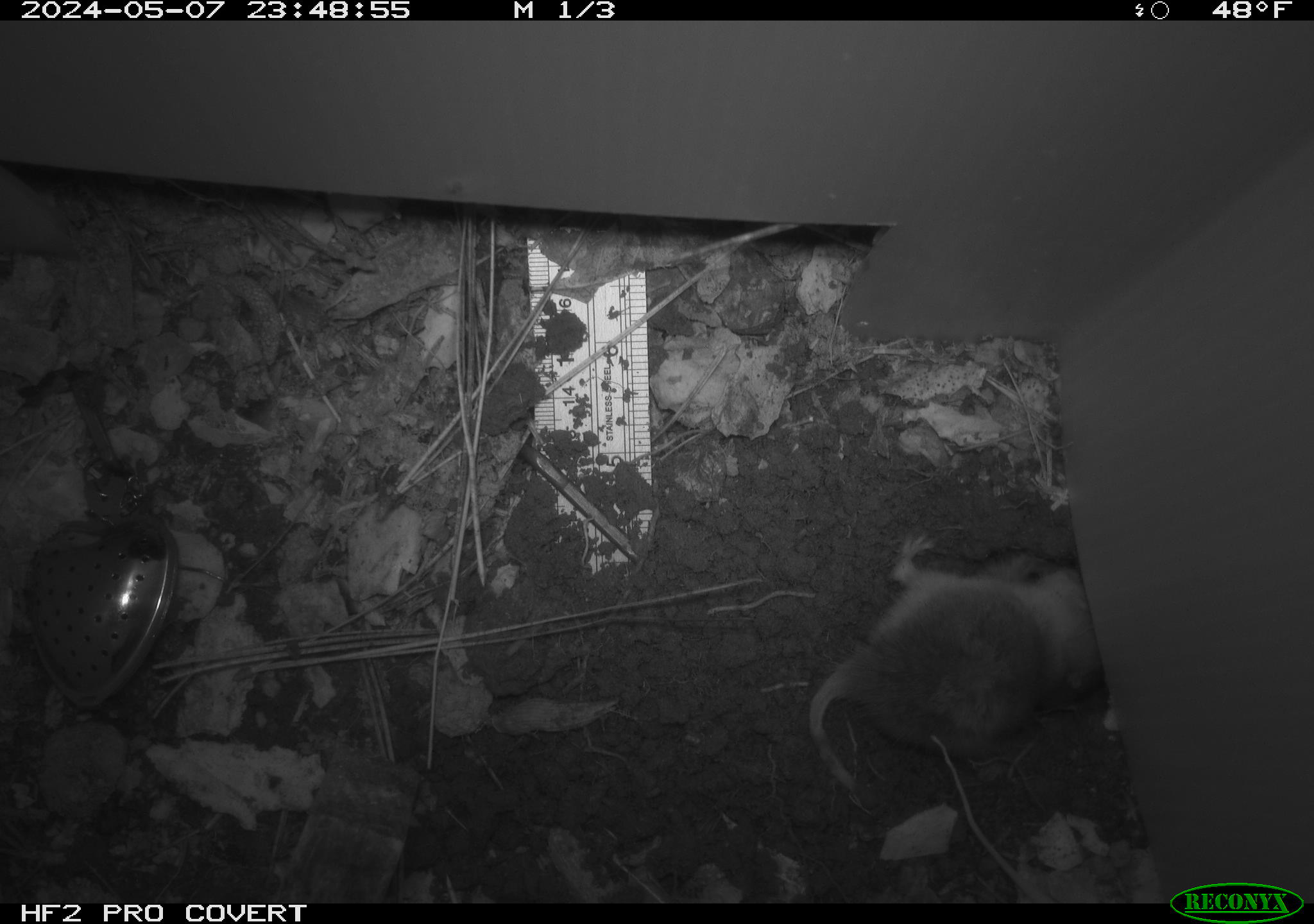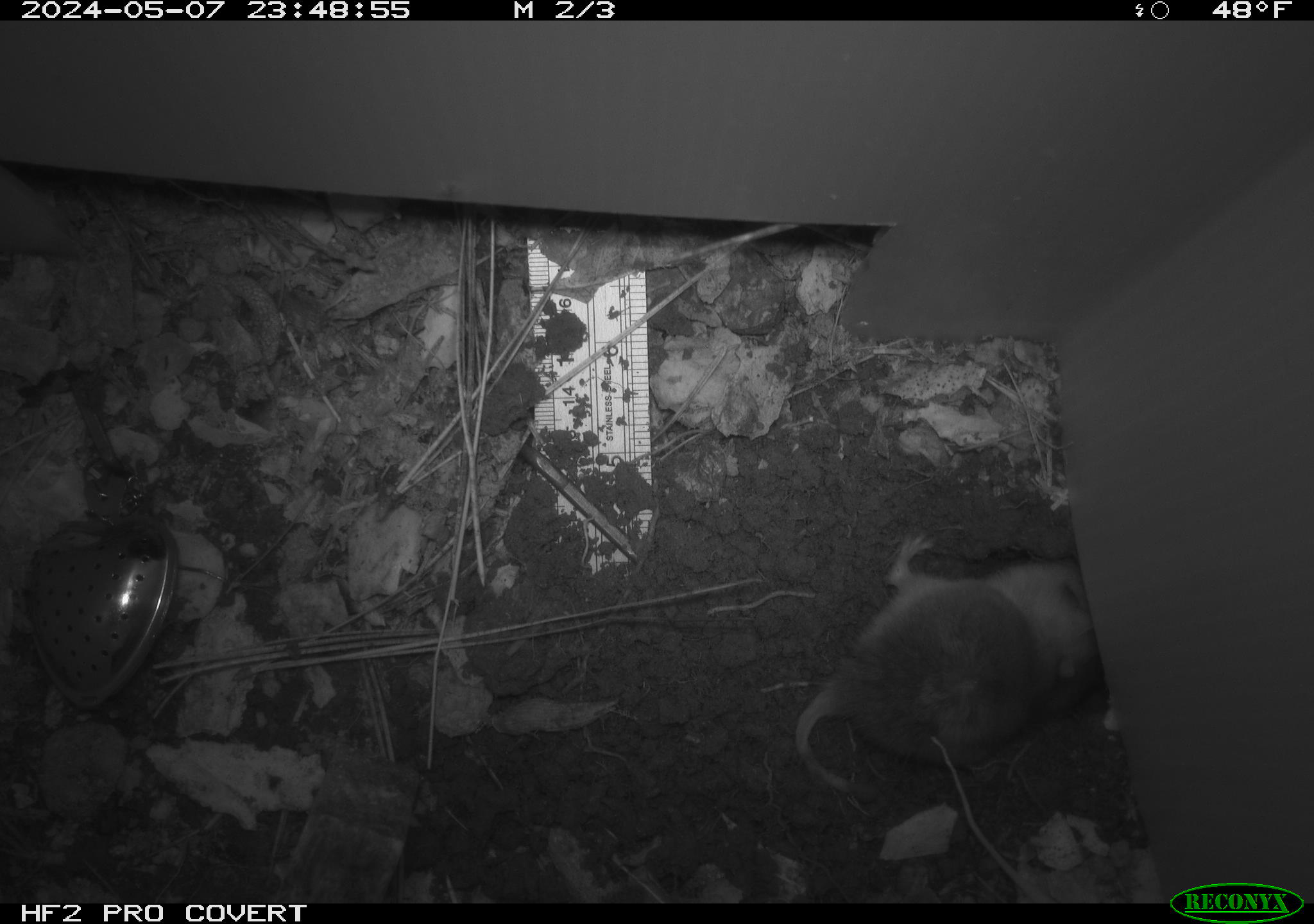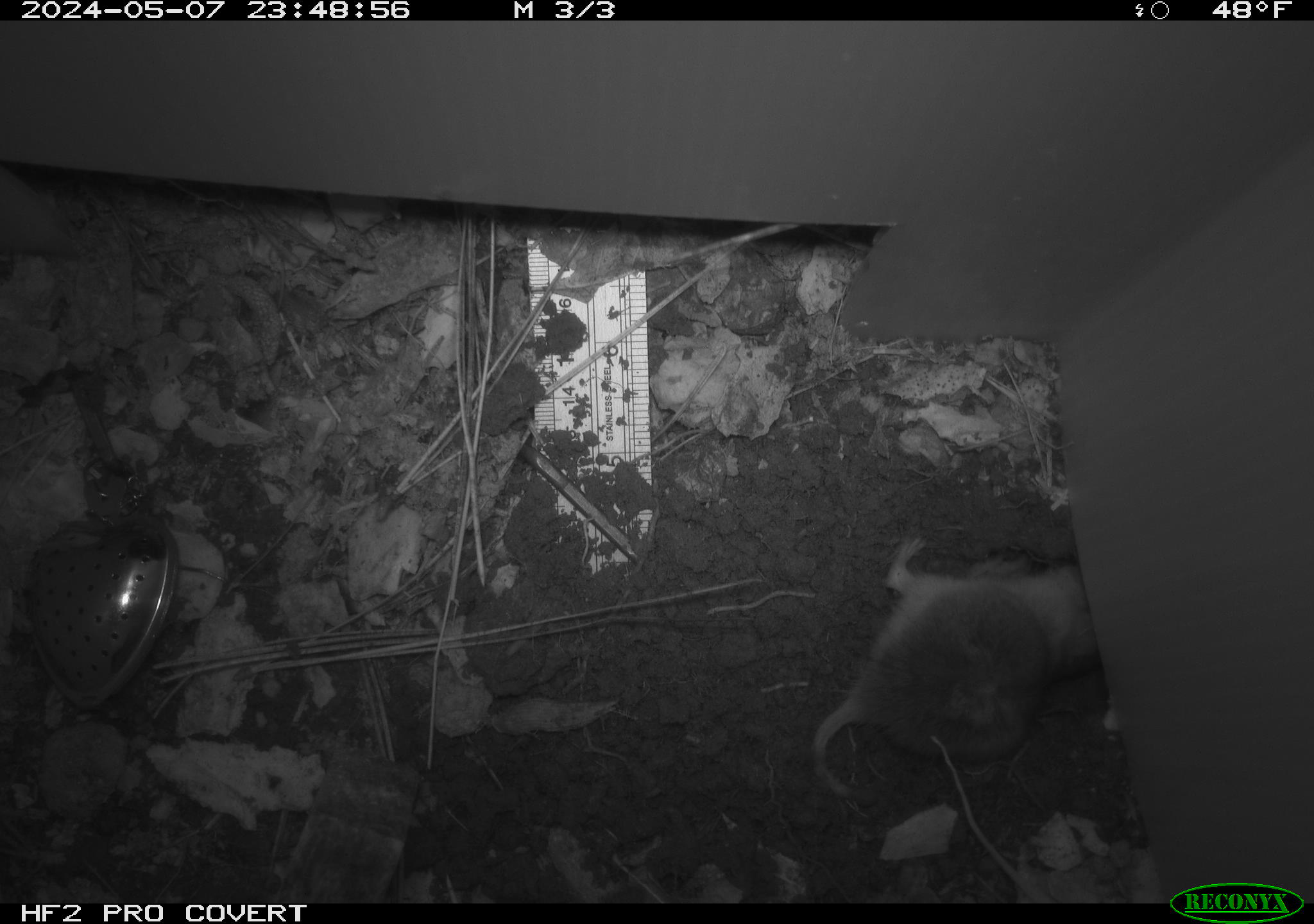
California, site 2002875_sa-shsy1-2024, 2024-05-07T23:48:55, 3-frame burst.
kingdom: Animalia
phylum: Chordata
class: Mammalia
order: Rodentia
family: Geomyidae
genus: Thomomys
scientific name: Thomomys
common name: smooth-toothed pocket gophers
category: thomomys species